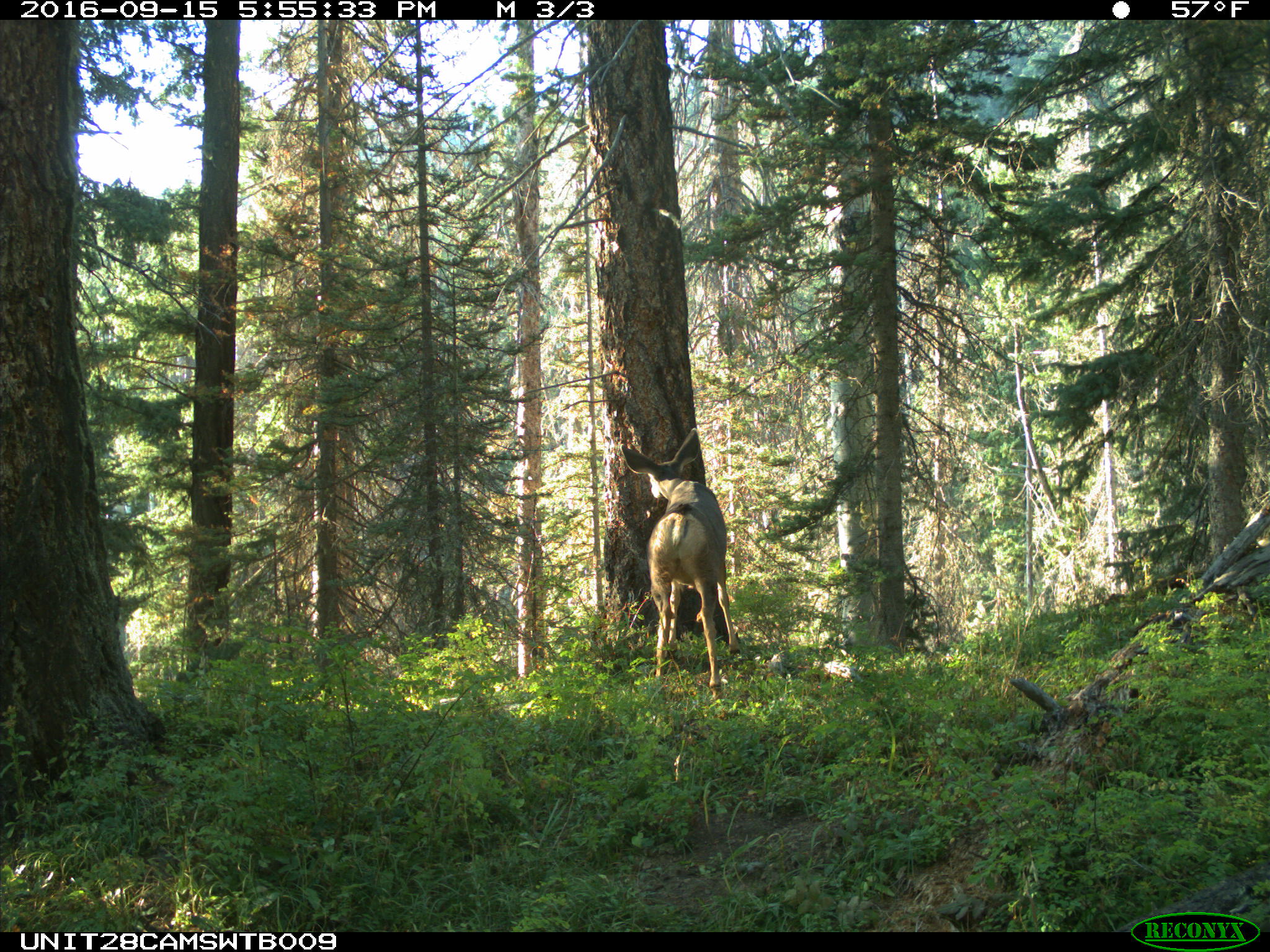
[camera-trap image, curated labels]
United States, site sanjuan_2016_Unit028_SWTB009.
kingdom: Animalia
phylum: Chordata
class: Mammalia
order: Artiodactyla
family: Cervidae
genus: Odocoileus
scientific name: Odocoileus hemionus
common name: mule deer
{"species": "Odocoileus hemionus (mule deer)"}